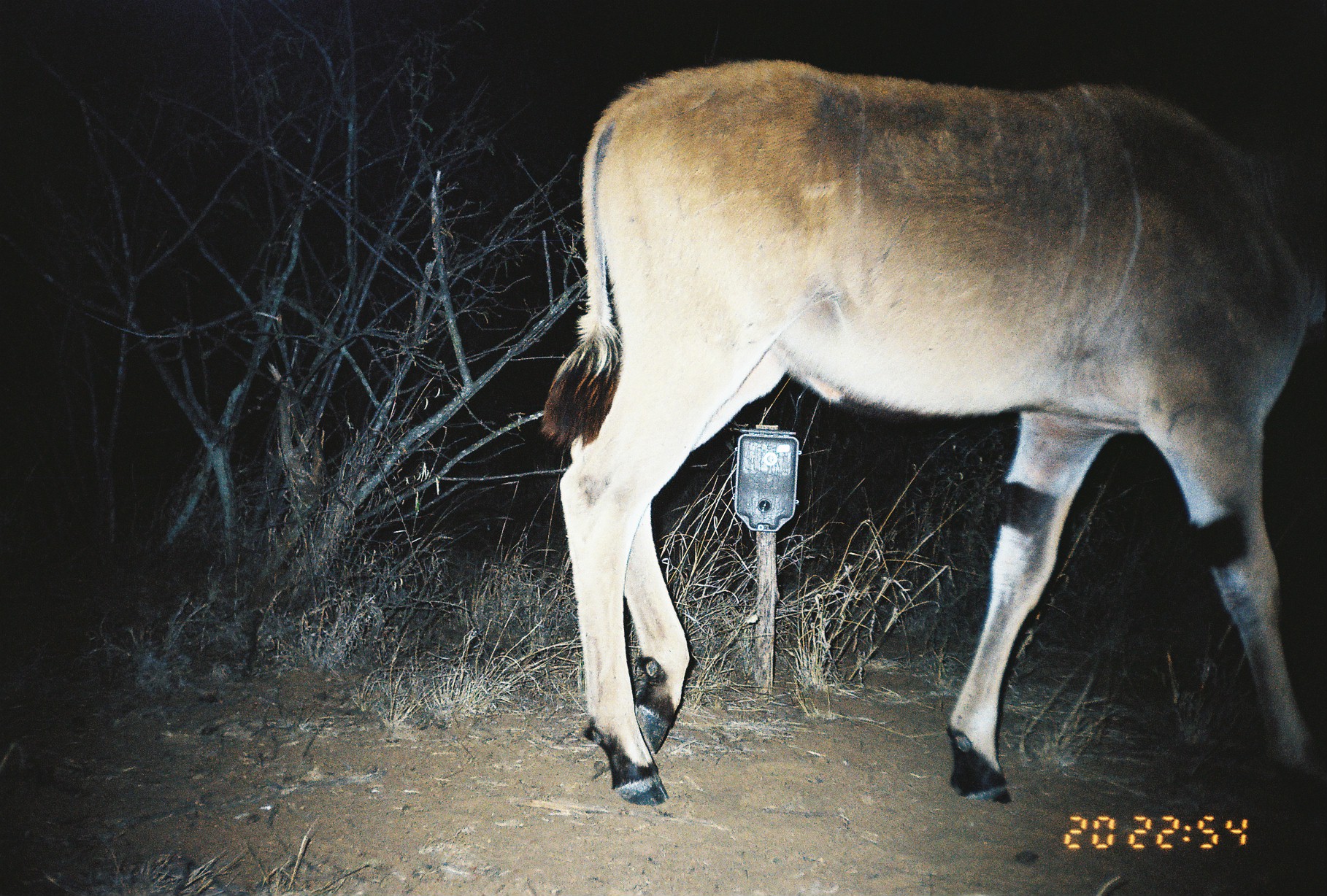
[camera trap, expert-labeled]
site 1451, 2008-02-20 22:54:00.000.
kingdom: Animalia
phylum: Chordata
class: Mammalia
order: Artiodactyla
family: Bovidae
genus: Tragelaphus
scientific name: Tragelaphus oryx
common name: eland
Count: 1.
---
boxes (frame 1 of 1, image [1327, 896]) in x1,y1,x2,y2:
tragelaphus oryx: 541,58,1327,806